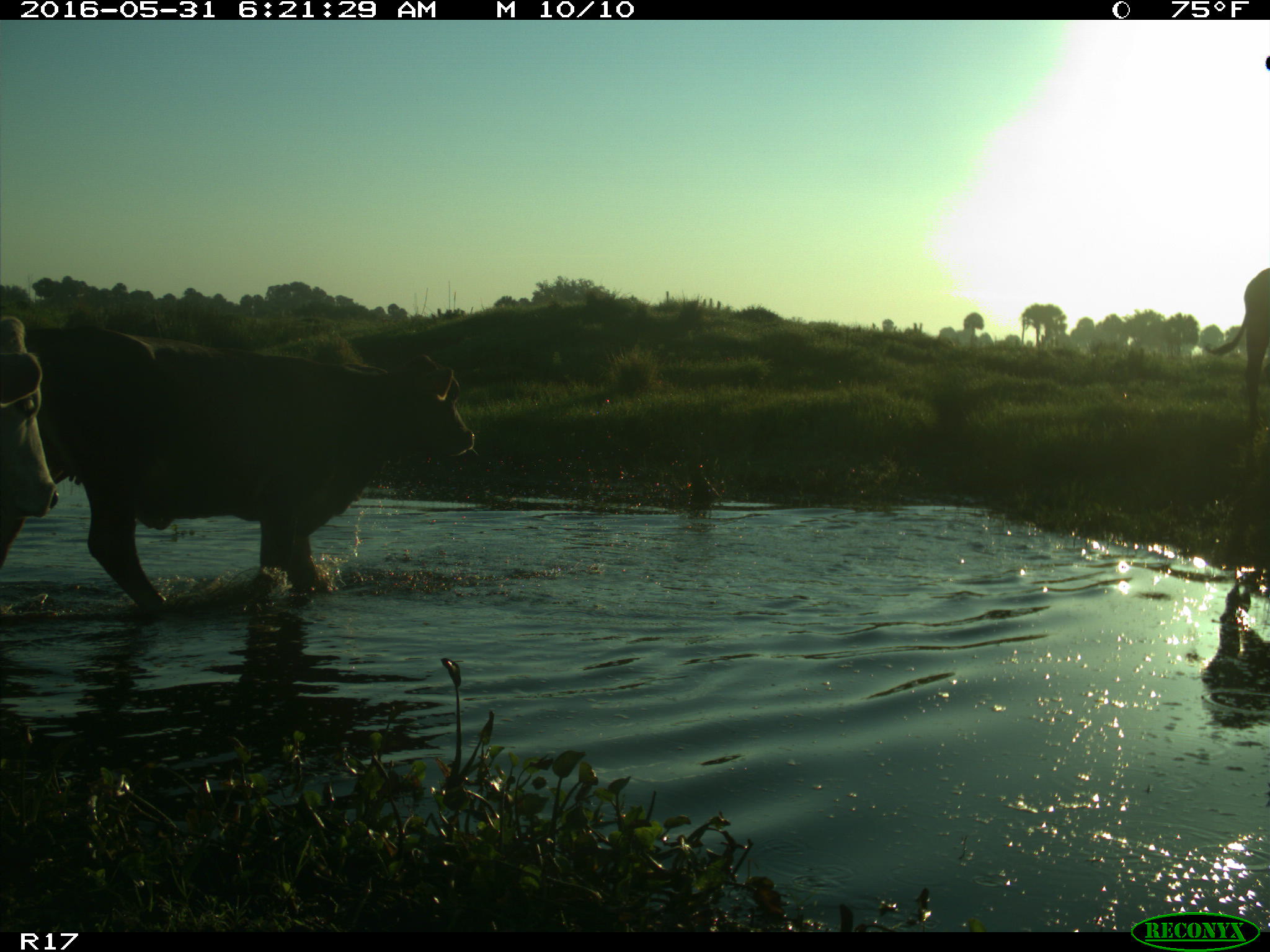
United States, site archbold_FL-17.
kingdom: Animalia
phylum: Chordata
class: Mammalia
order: Artiodactyla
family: Bovidae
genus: Bos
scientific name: Bos taurus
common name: domestic cow